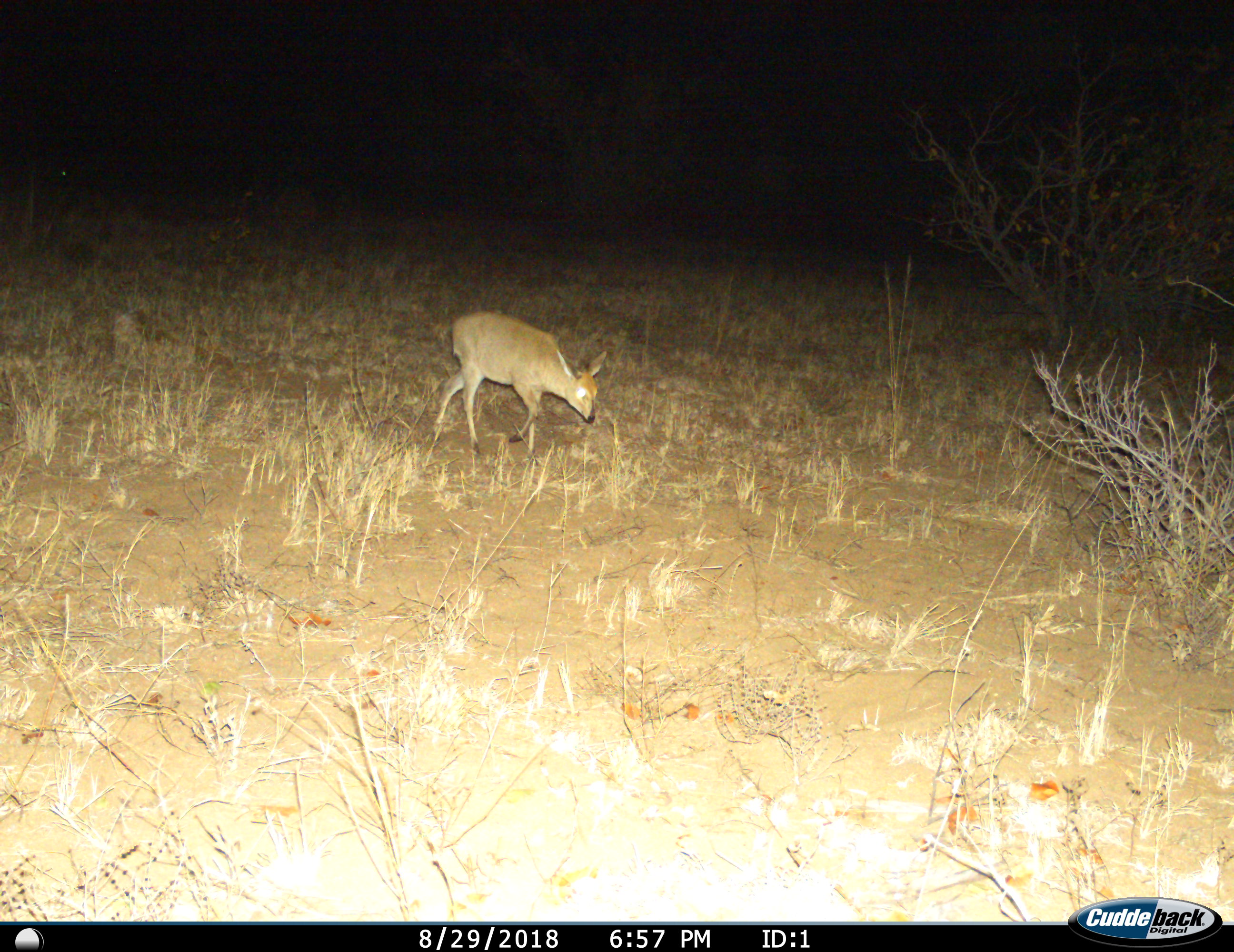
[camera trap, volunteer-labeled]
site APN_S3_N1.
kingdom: Animalia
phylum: Chordata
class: Mammalia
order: Artiodactyla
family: Bovidae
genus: Sylvicapra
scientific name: Sylvicapra grimmia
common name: common duiker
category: duikercommongrey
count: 1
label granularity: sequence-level